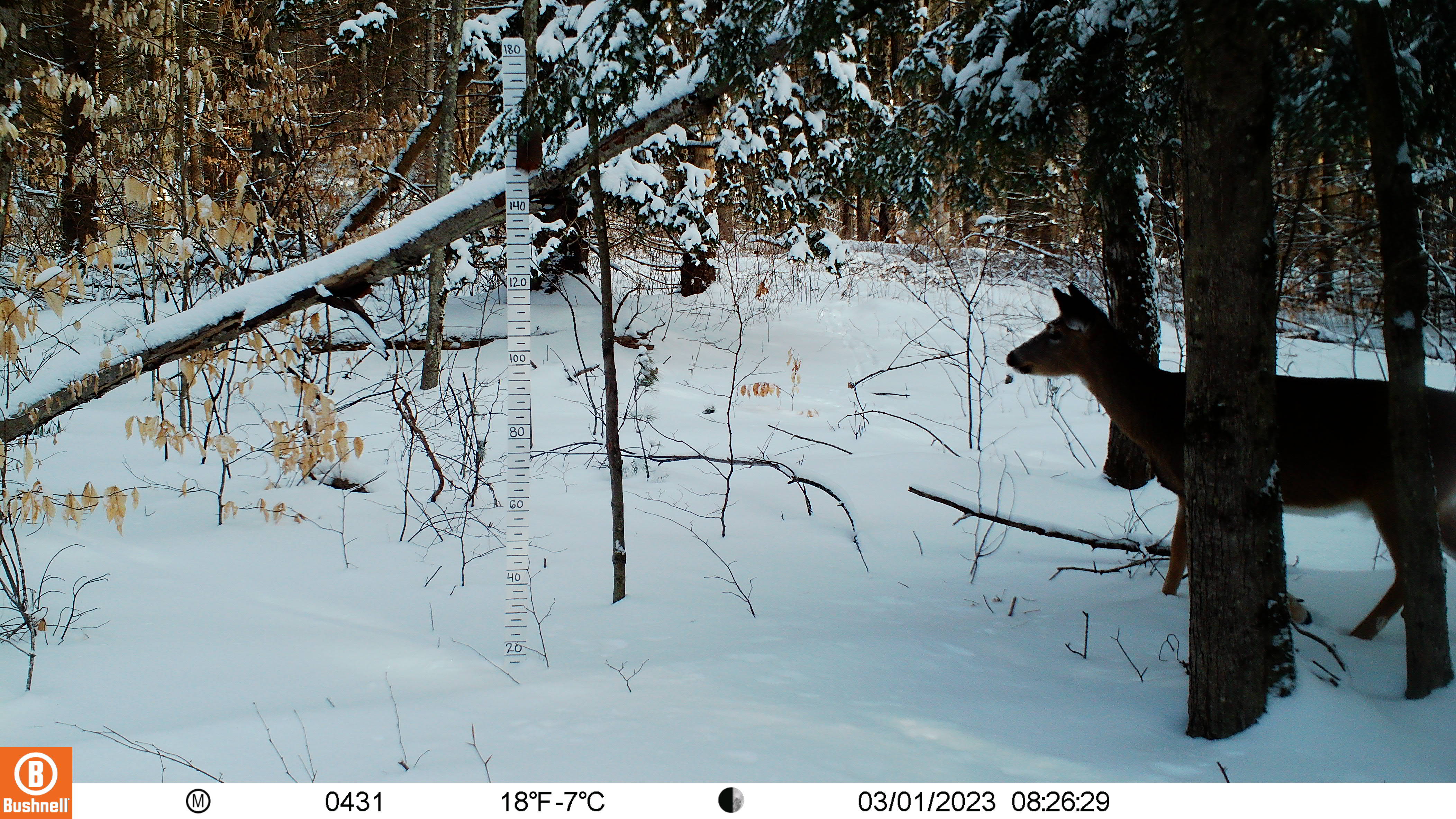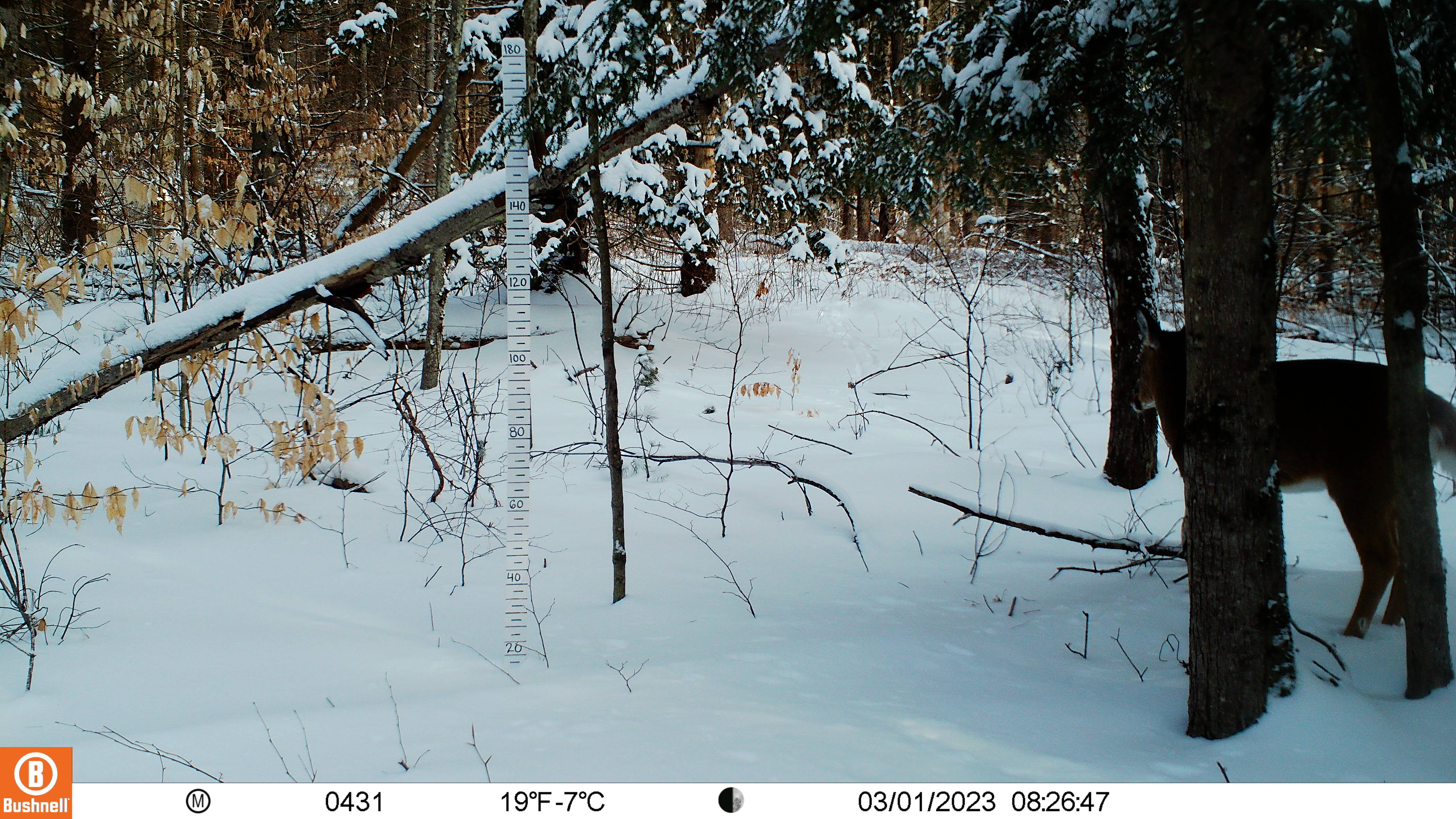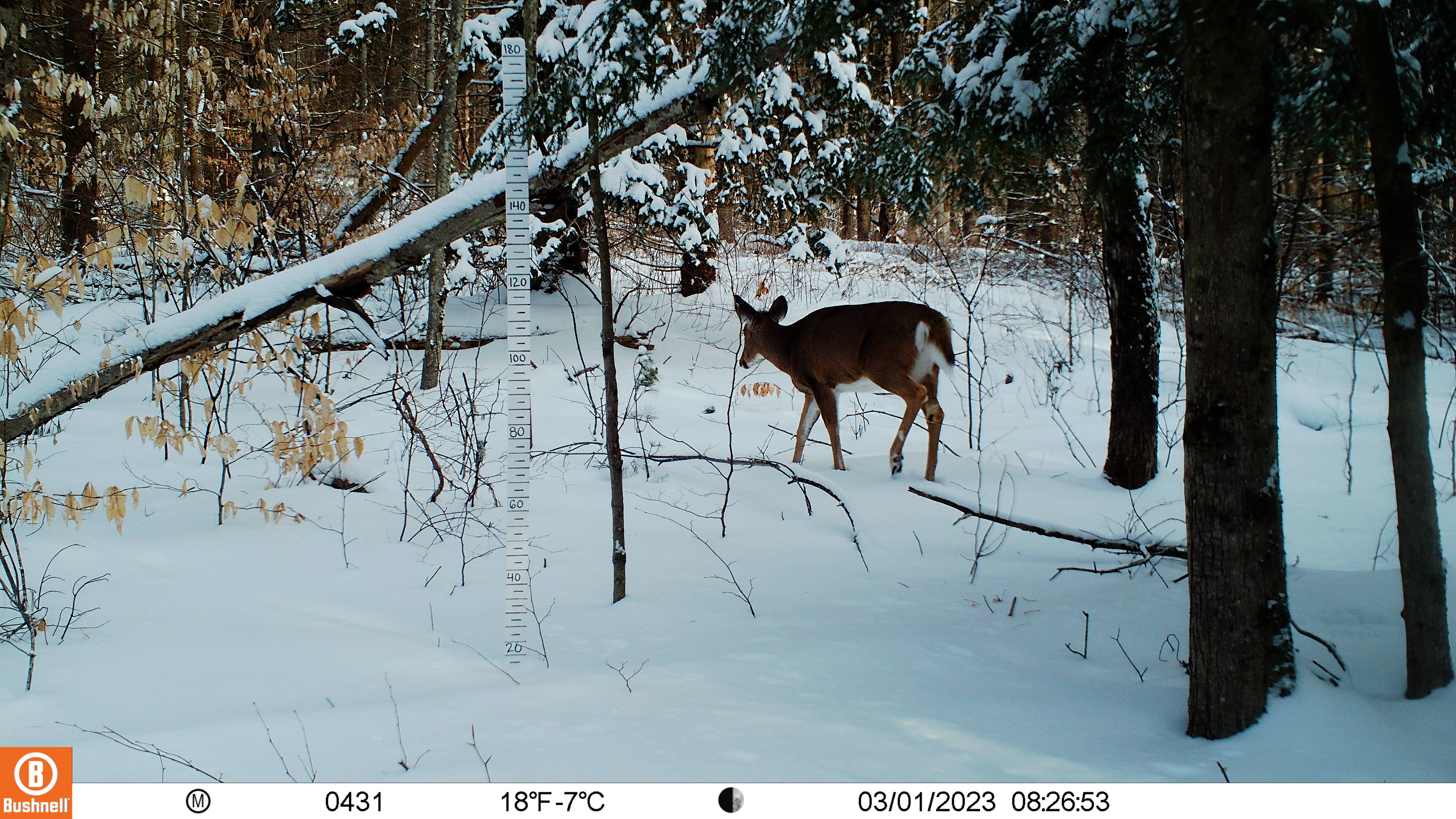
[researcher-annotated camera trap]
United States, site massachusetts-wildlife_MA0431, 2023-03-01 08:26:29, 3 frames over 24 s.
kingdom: Animalia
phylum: Chordata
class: Mammalia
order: Artiodactyla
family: Cervidae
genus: Odocoileus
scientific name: Odocoileus virginianus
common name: white-tailed deer